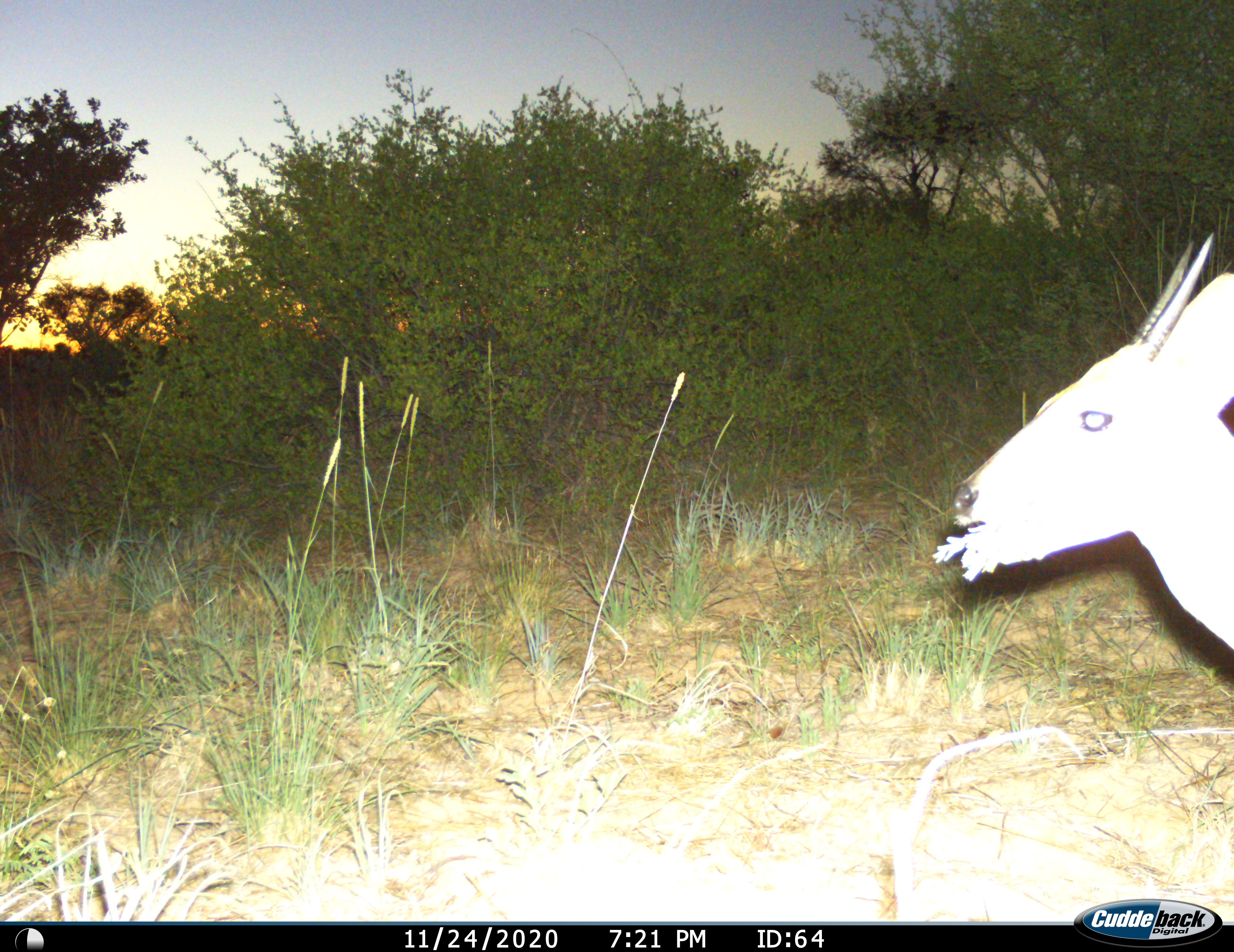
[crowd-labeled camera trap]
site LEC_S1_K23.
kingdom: Animalia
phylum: Chordata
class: Mammalia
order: Artiodactyla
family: Bovidae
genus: Sylvicapra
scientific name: Sylvicapra grimmia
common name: common duiker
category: duikercommongrey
Duikercommongrey (common duiker) (Sylvicapra grimmia), count 1. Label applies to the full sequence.